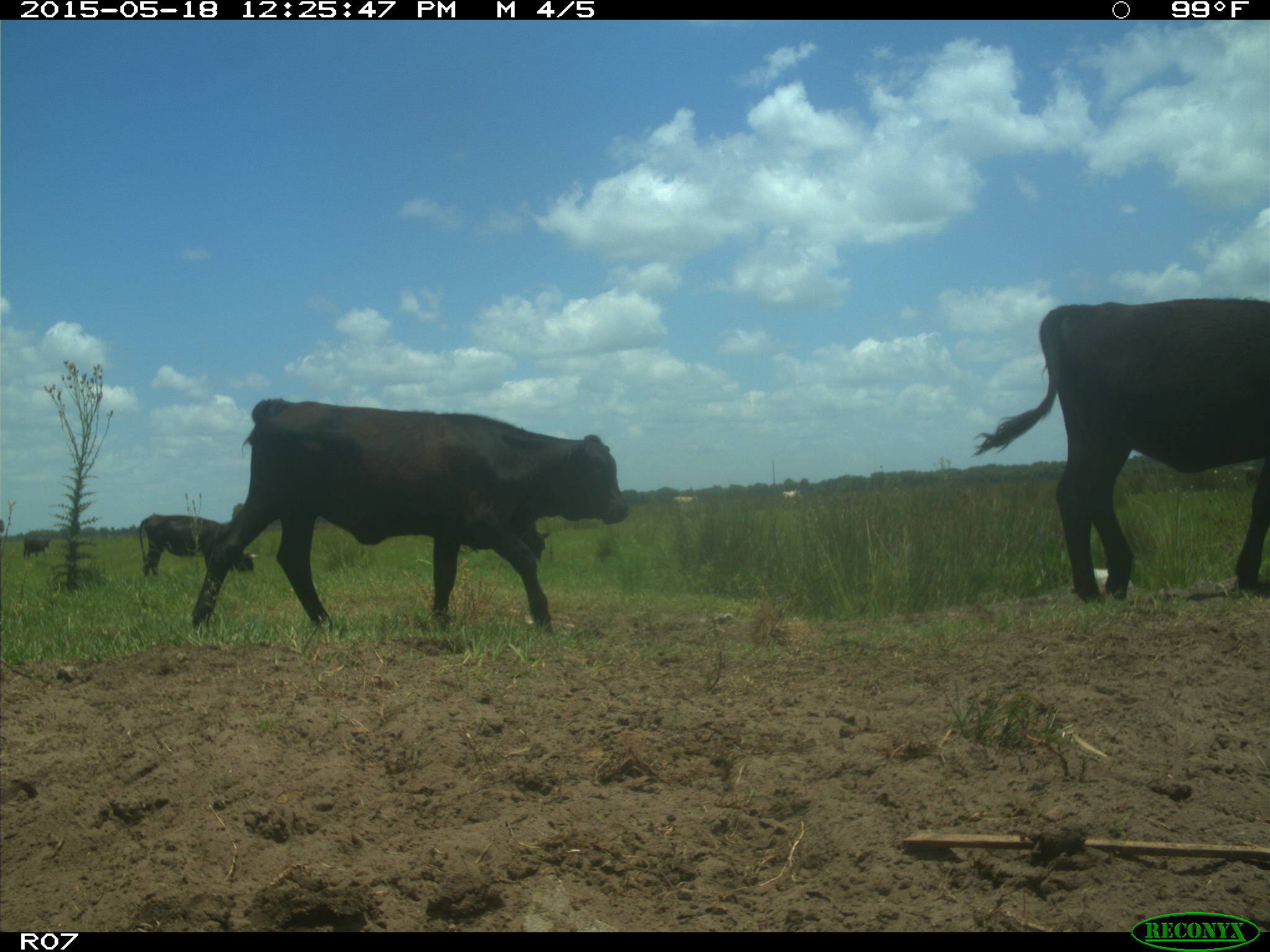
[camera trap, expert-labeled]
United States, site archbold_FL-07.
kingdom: Animalia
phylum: Chordata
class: Mammalia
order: Artiodactyla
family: Bovidae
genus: Bos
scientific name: Bos taurus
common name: domestic cow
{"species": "Bos taurus (domestic cow)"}